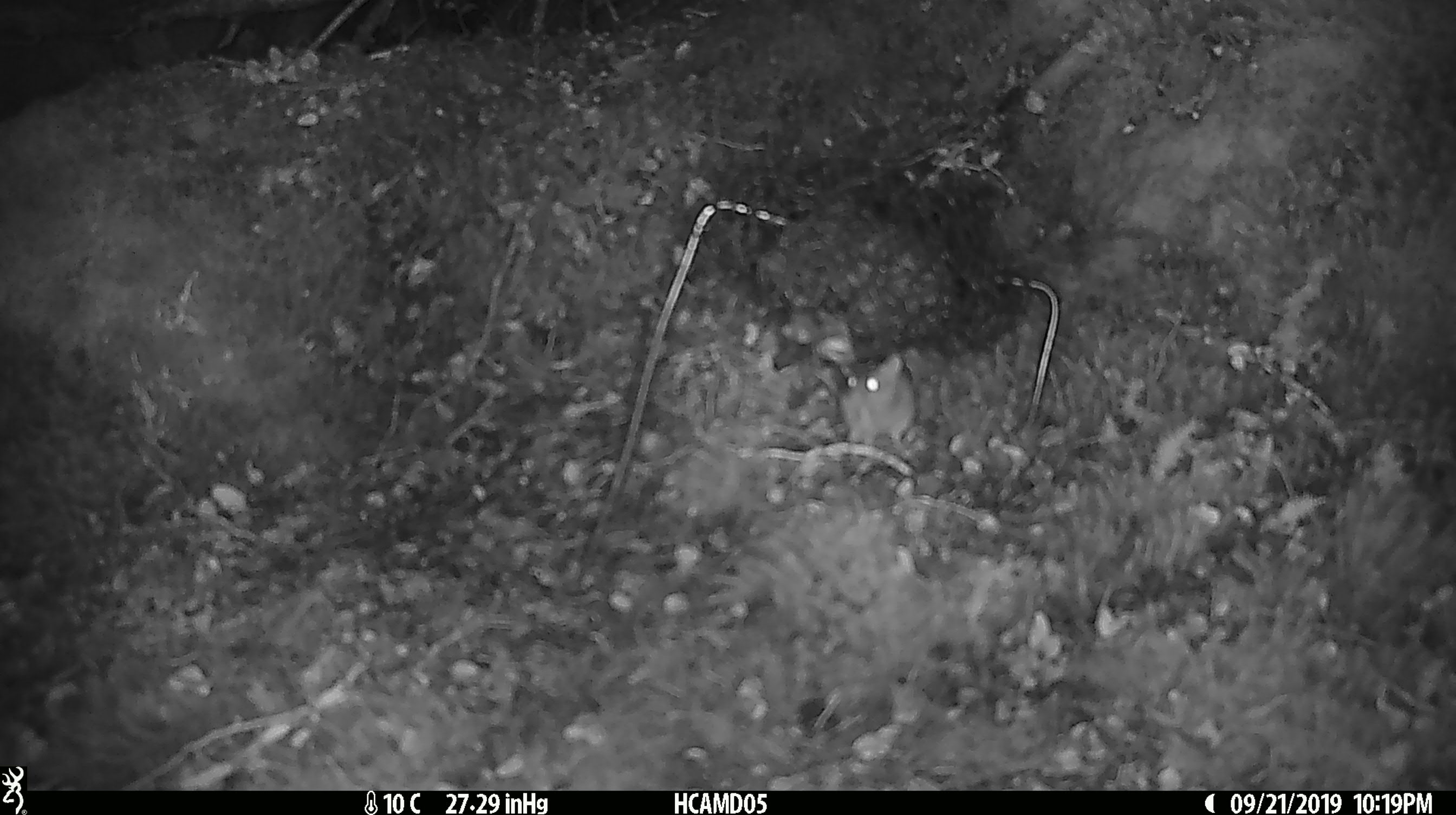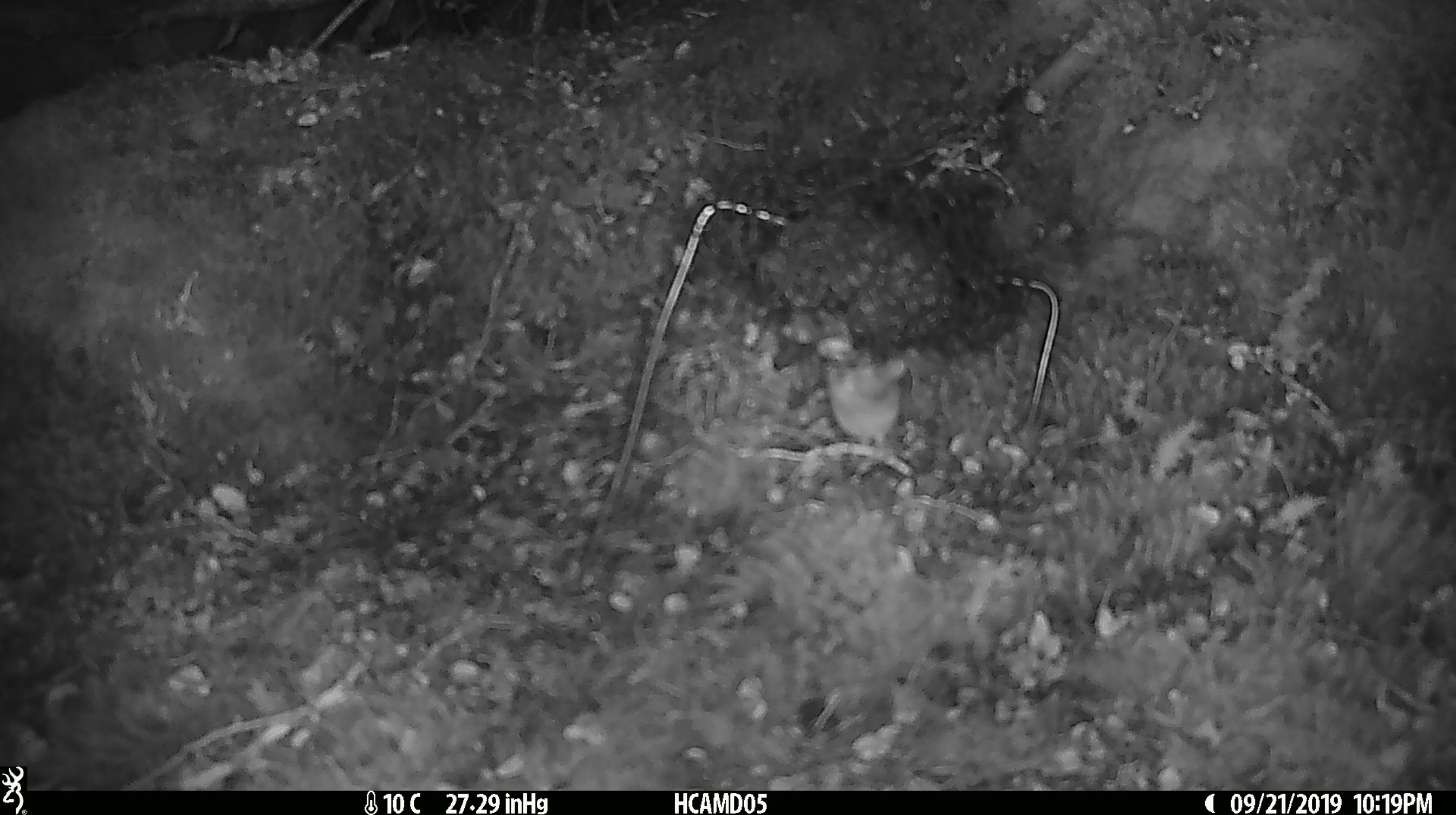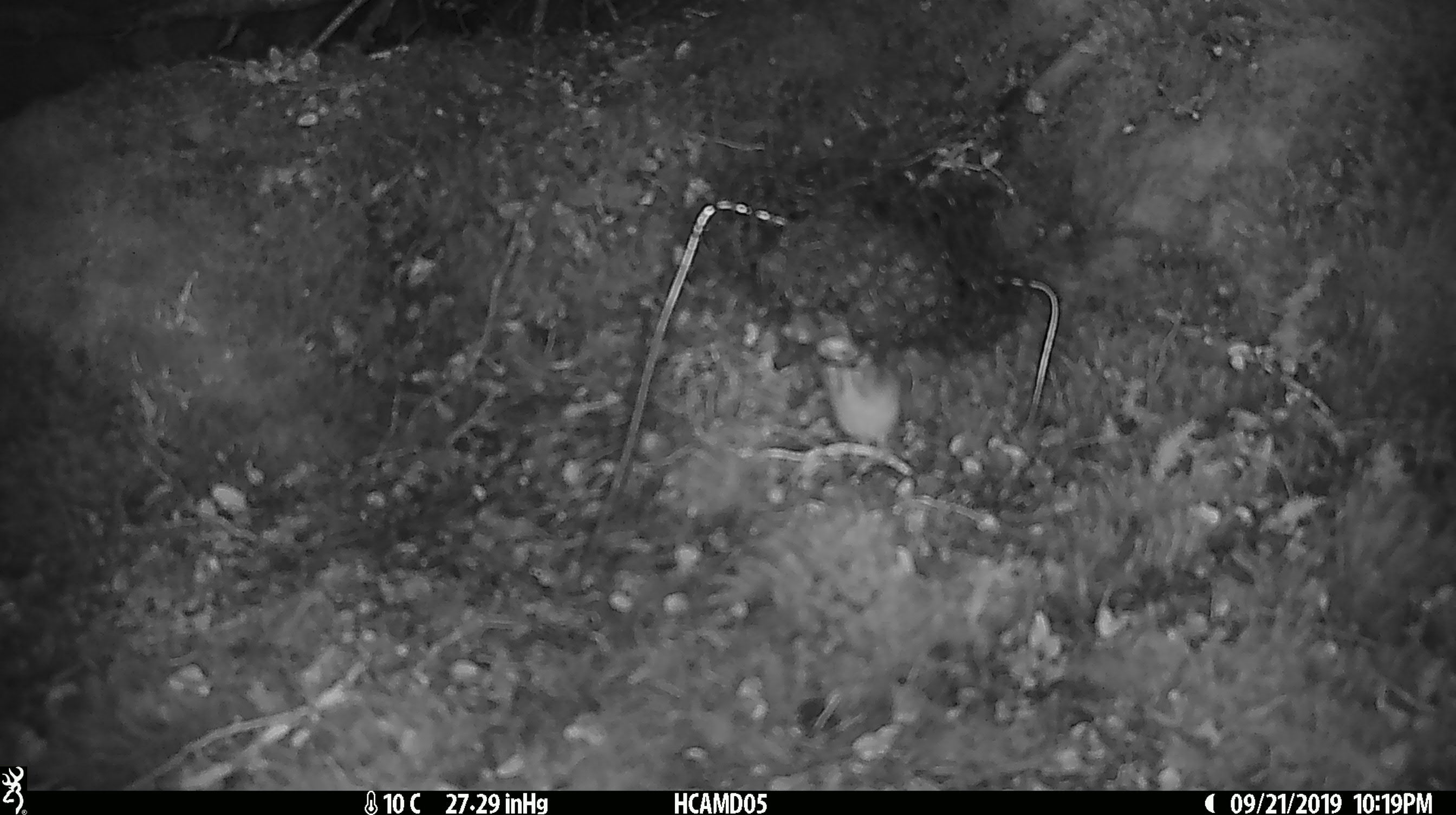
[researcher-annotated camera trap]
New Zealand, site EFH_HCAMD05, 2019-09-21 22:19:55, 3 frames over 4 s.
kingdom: Animalia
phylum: Chordata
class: Mammalia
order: Rodentia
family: Muridae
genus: Mus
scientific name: Mus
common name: mouse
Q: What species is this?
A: Mouse (Mus).